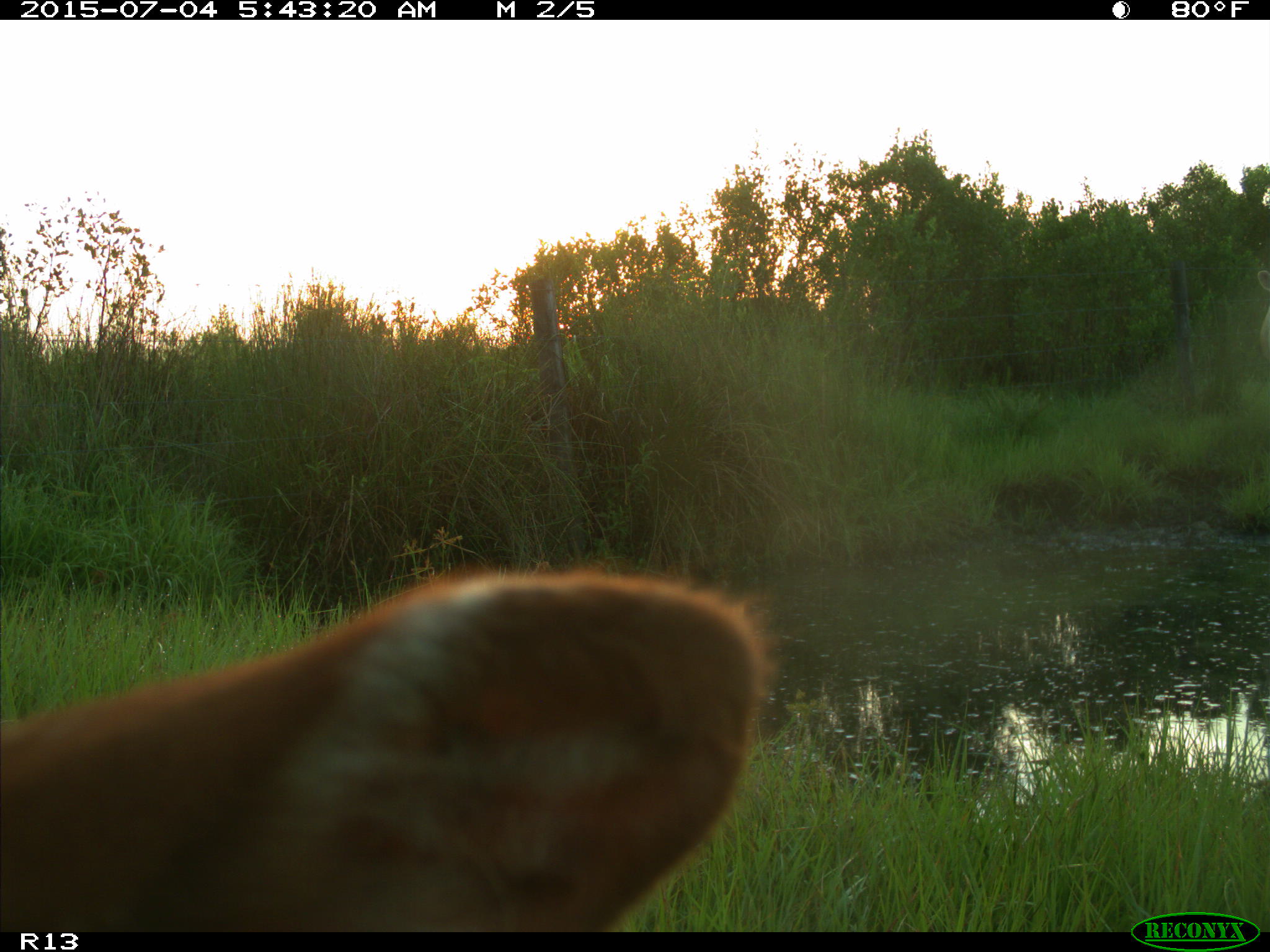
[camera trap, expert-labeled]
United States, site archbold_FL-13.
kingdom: Animalia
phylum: Chordata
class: Mammalia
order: Artiodactyla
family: Bovidae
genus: Bos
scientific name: Bos taurus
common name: domestic cow